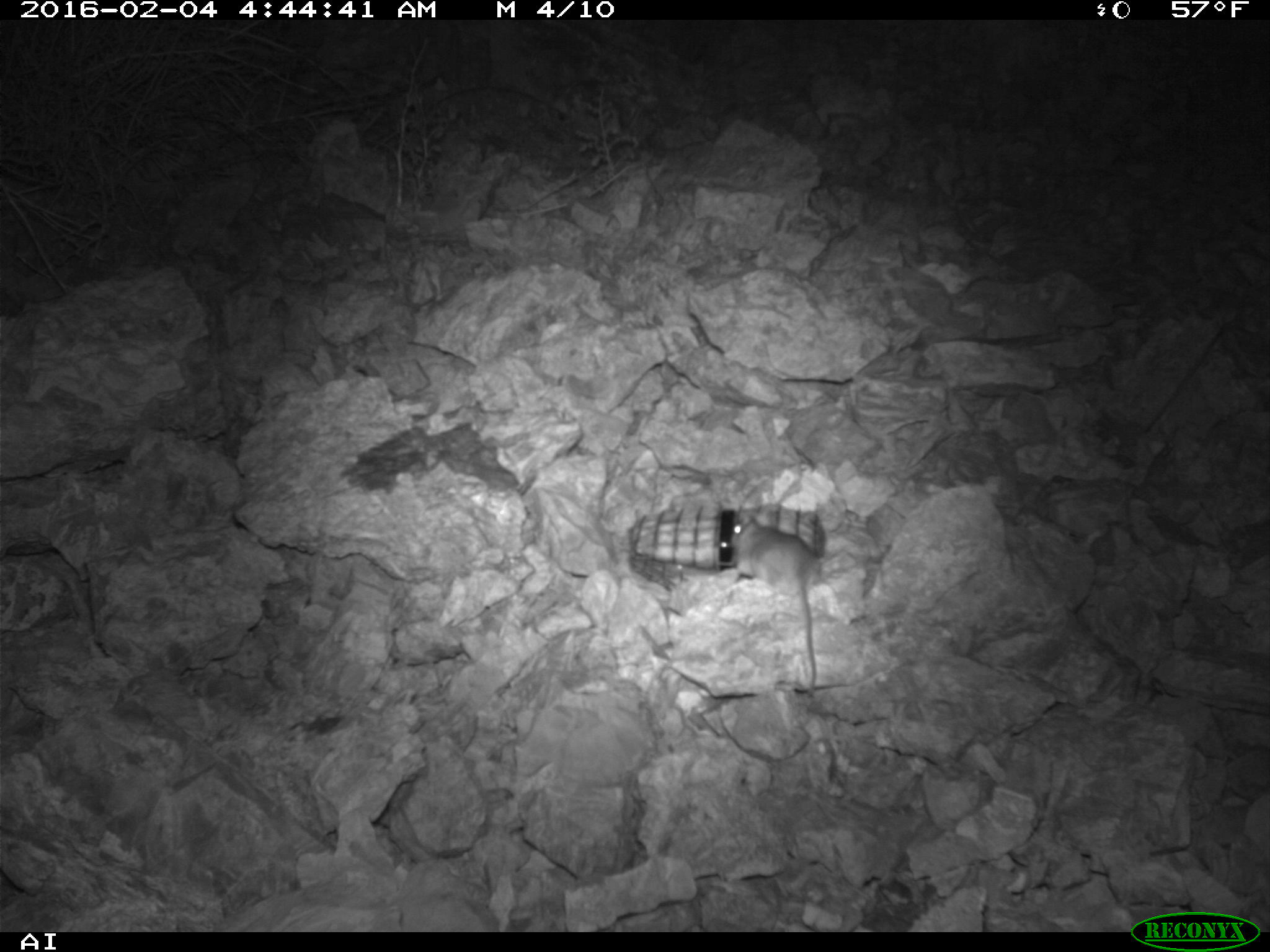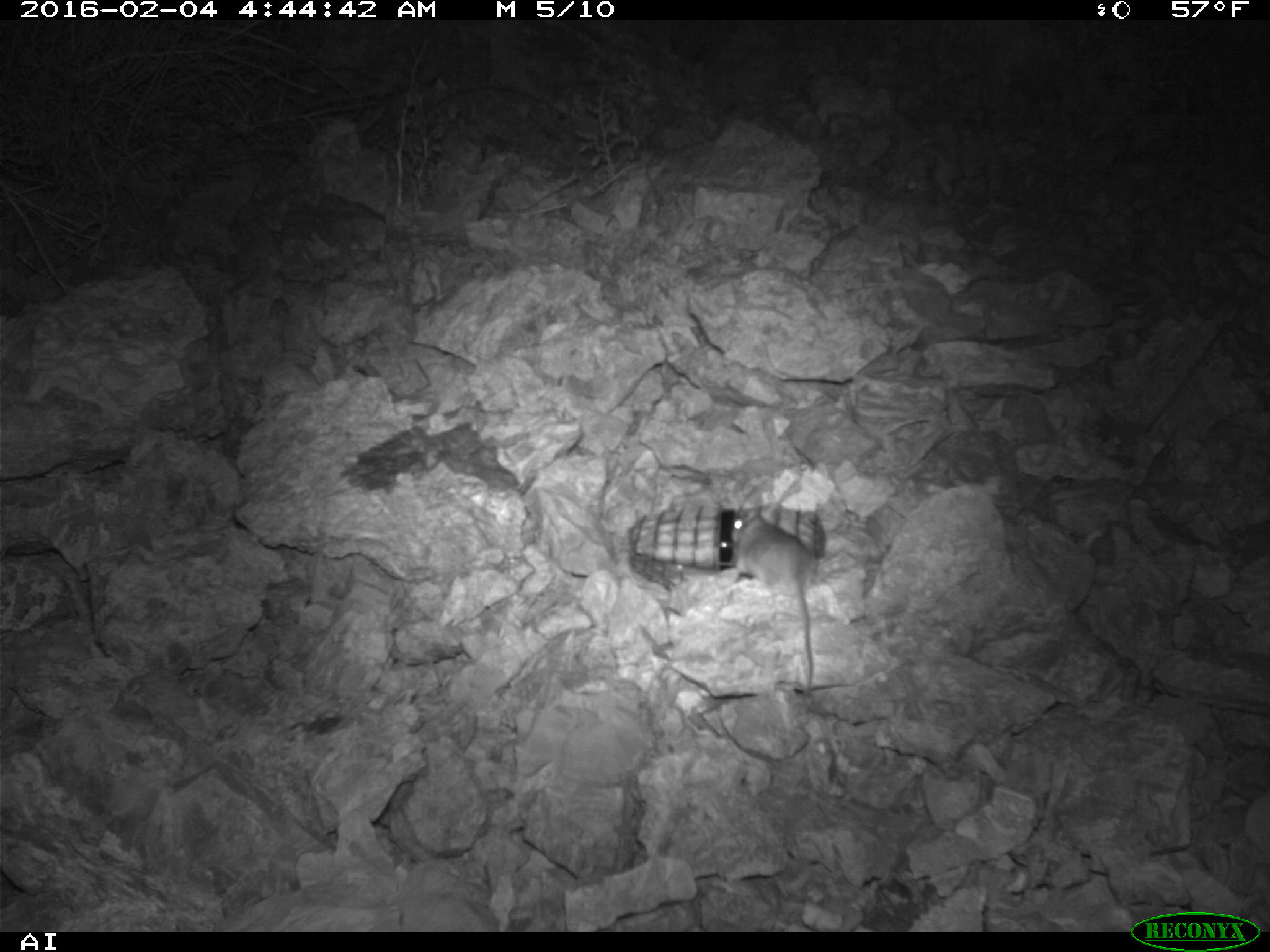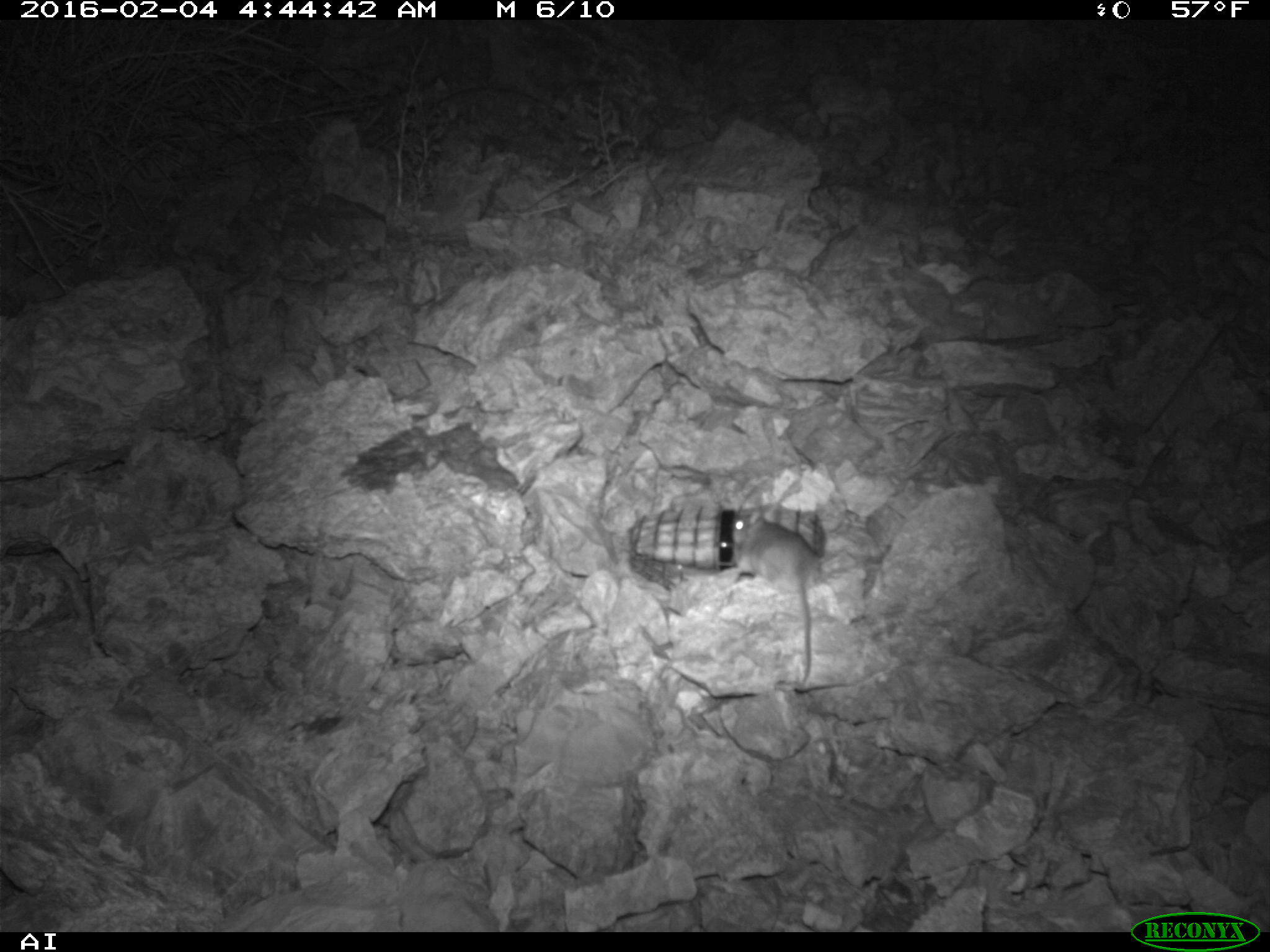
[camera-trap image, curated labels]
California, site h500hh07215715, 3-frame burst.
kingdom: Animalia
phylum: Chordata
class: Mammalia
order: Rodentia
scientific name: Rodentia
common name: rodent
Rodent (Rodentia).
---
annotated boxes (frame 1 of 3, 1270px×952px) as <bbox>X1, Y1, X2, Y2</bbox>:
rodent: <bbox>725, 515, 822, 692</bbox>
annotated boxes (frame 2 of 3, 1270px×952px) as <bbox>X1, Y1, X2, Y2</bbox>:
rodent: <bbox>729, 505, 822, 684</bbox>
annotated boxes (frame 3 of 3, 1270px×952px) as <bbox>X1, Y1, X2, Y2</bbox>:
rodent: <bbox>729, 510, 819, 684</bbox>